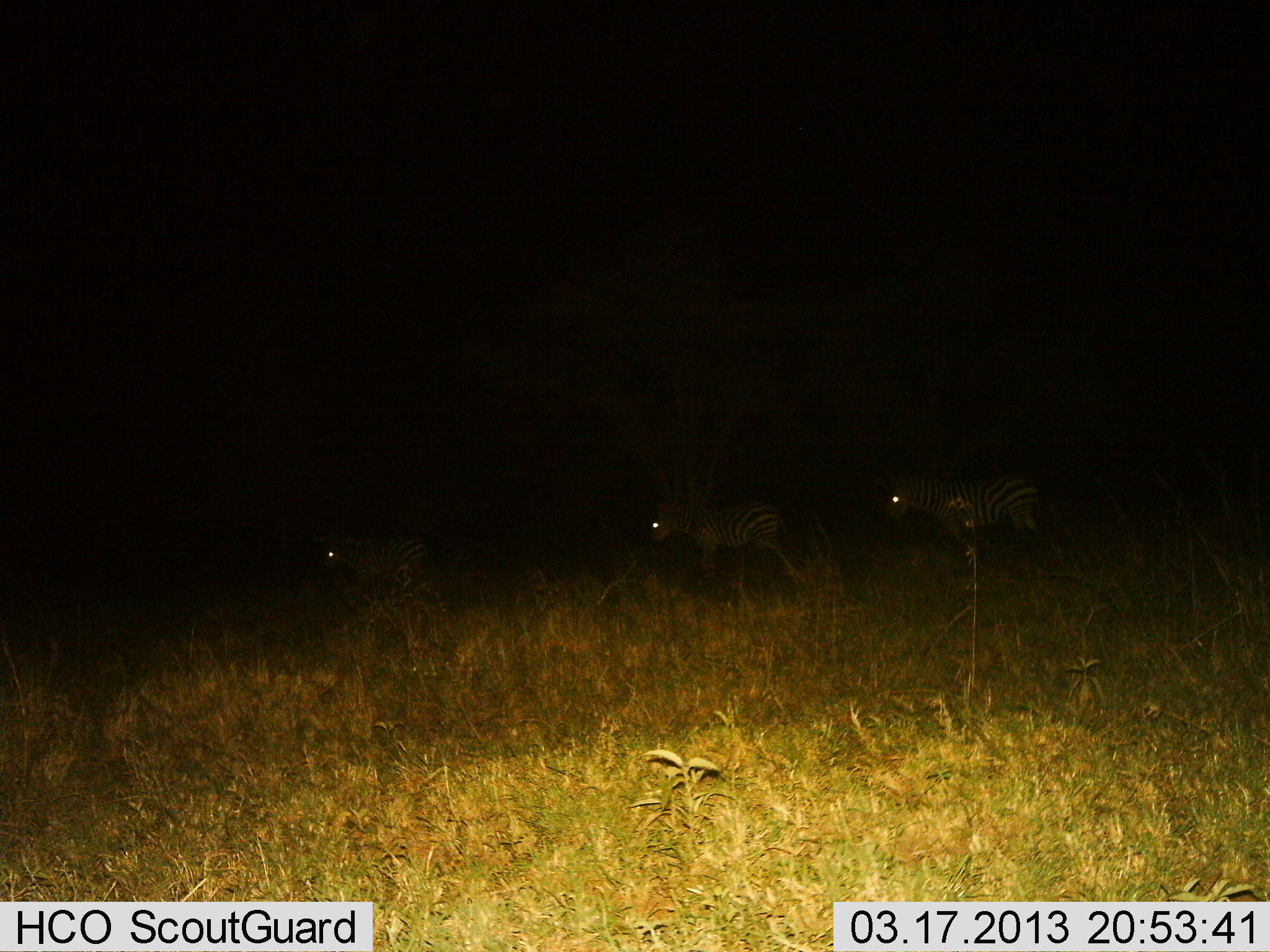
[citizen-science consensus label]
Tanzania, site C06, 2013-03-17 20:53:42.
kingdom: Animalia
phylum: Chordata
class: Mammalia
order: Perissodactyla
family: Equidae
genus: Equus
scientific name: Equus quagga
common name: plains zebra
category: zebra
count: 3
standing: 42%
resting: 0%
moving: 67%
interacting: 0%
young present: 0%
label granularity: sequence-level